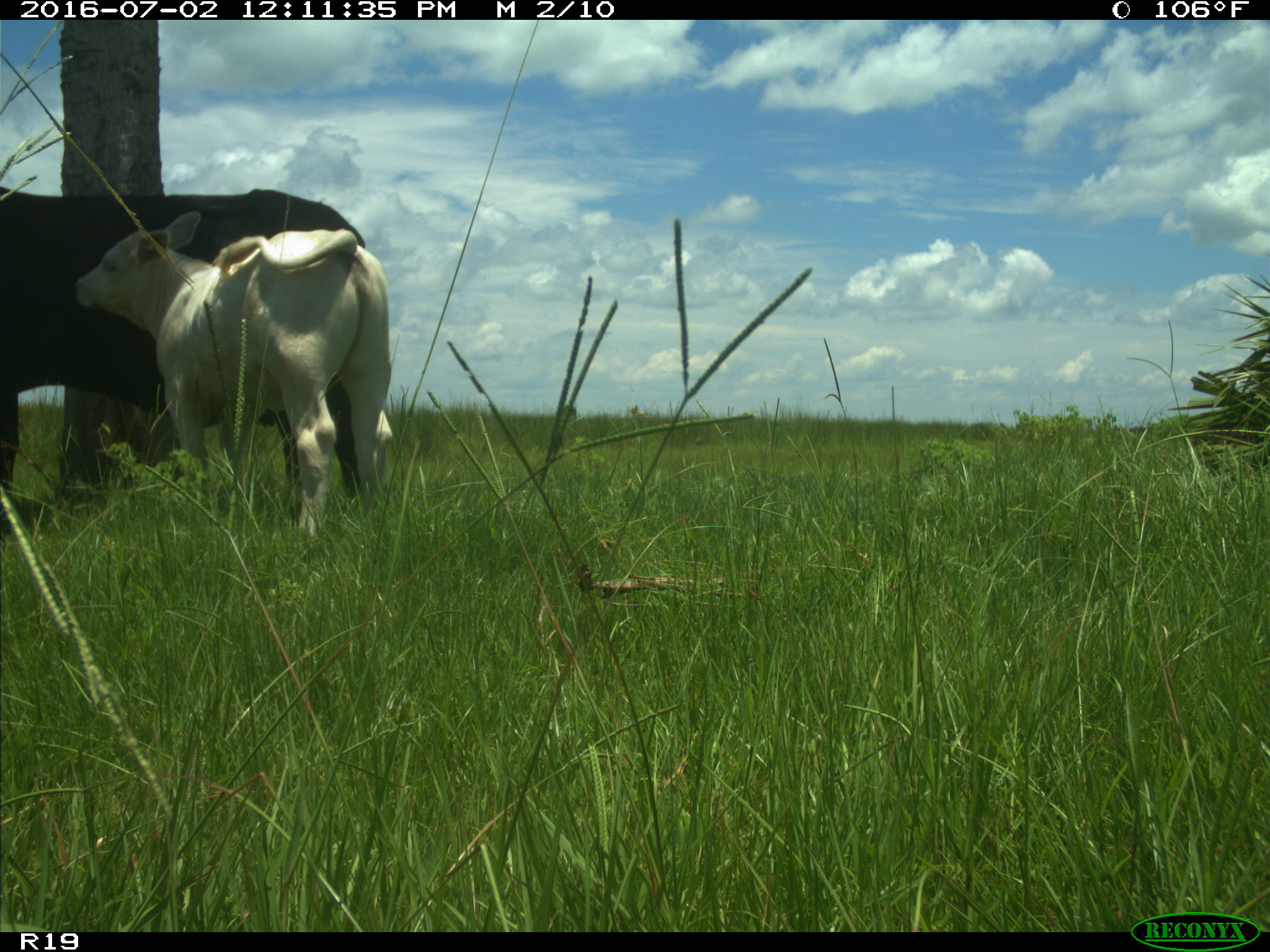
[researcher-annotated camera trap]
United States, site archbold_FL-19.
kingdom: Animalia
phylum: Chordata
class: Mammalia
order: Artiodactyla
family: Bovidae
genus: Bos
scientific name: Bos taurus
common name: domestic cow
Bos taurus (domestic cow).